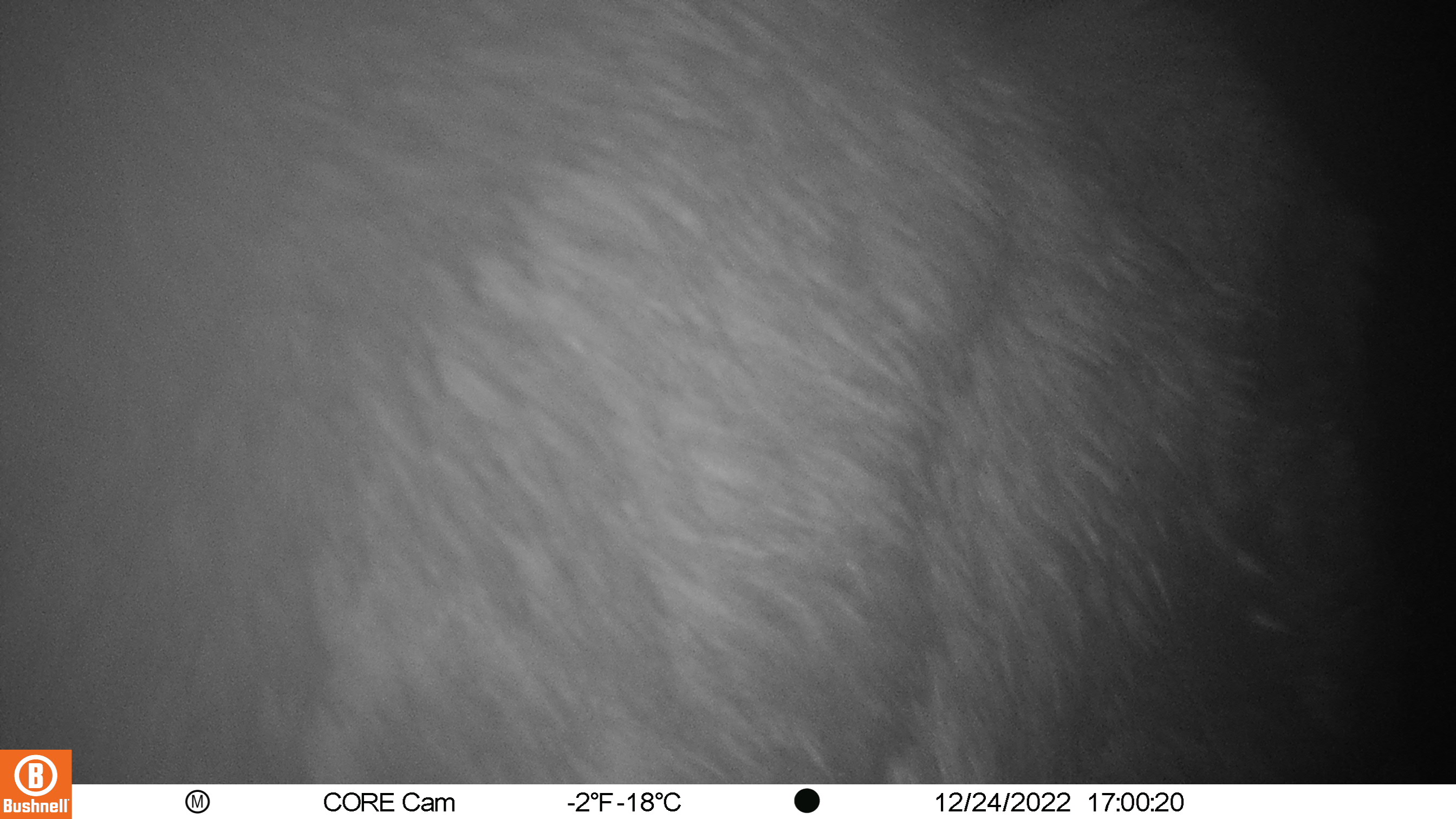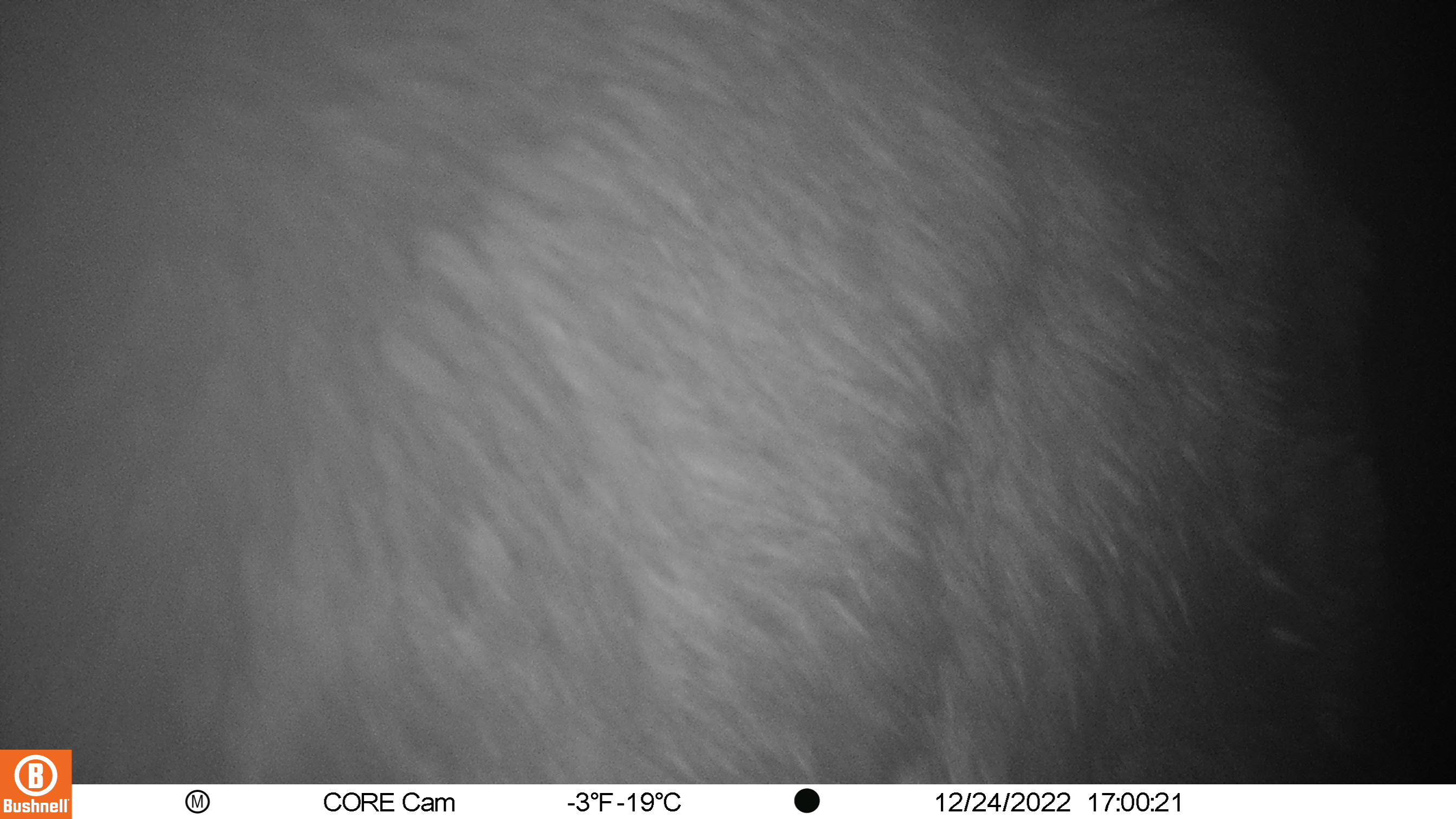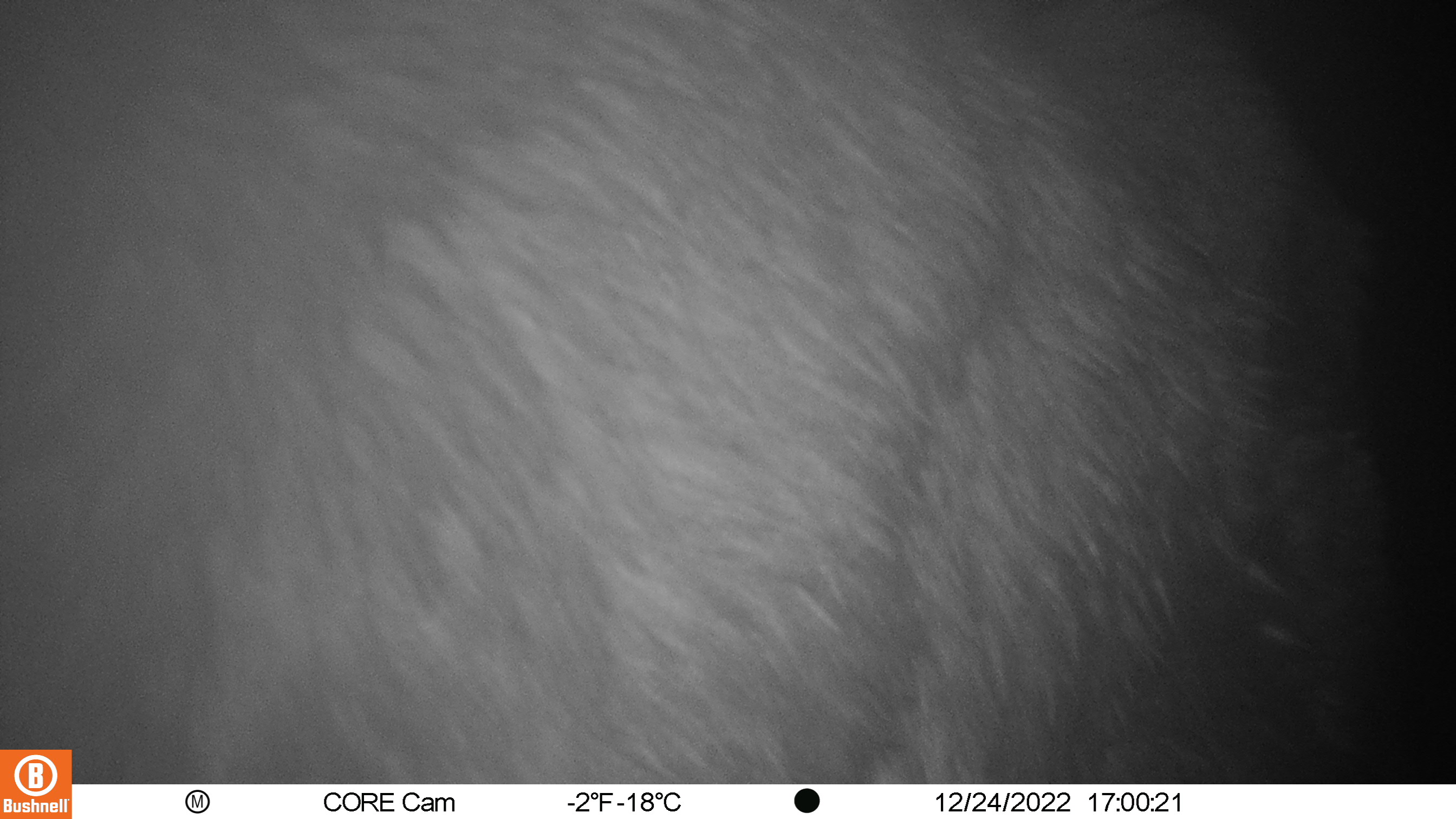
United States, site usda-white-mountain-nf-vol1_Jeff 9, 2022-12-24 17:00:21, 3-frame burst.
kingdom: Animalia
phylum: Chordata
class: Mammalia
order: Artiodactyla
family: Cervidae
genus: Alces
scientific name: Alces alces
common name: moose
Moose (Alces alces).